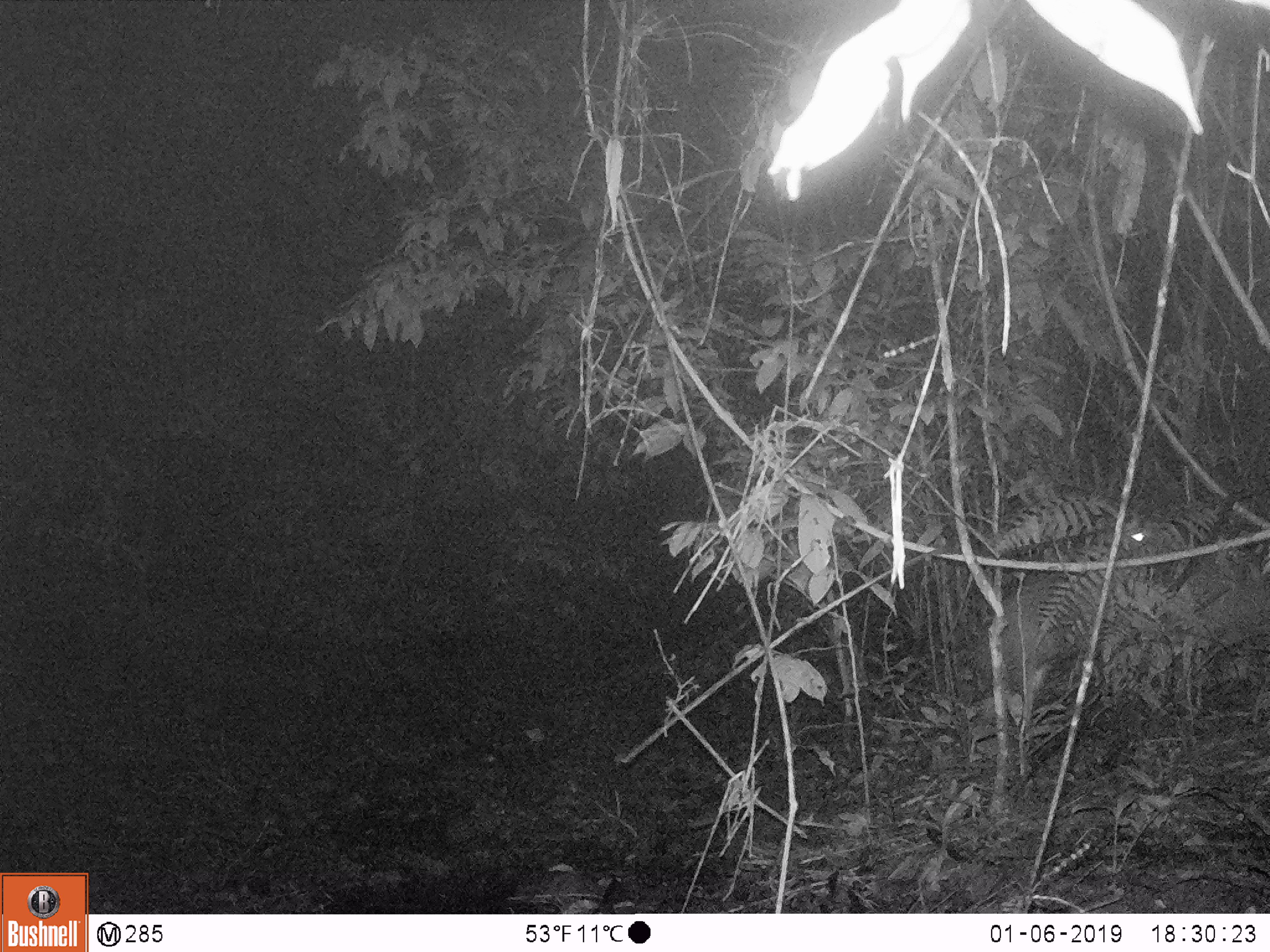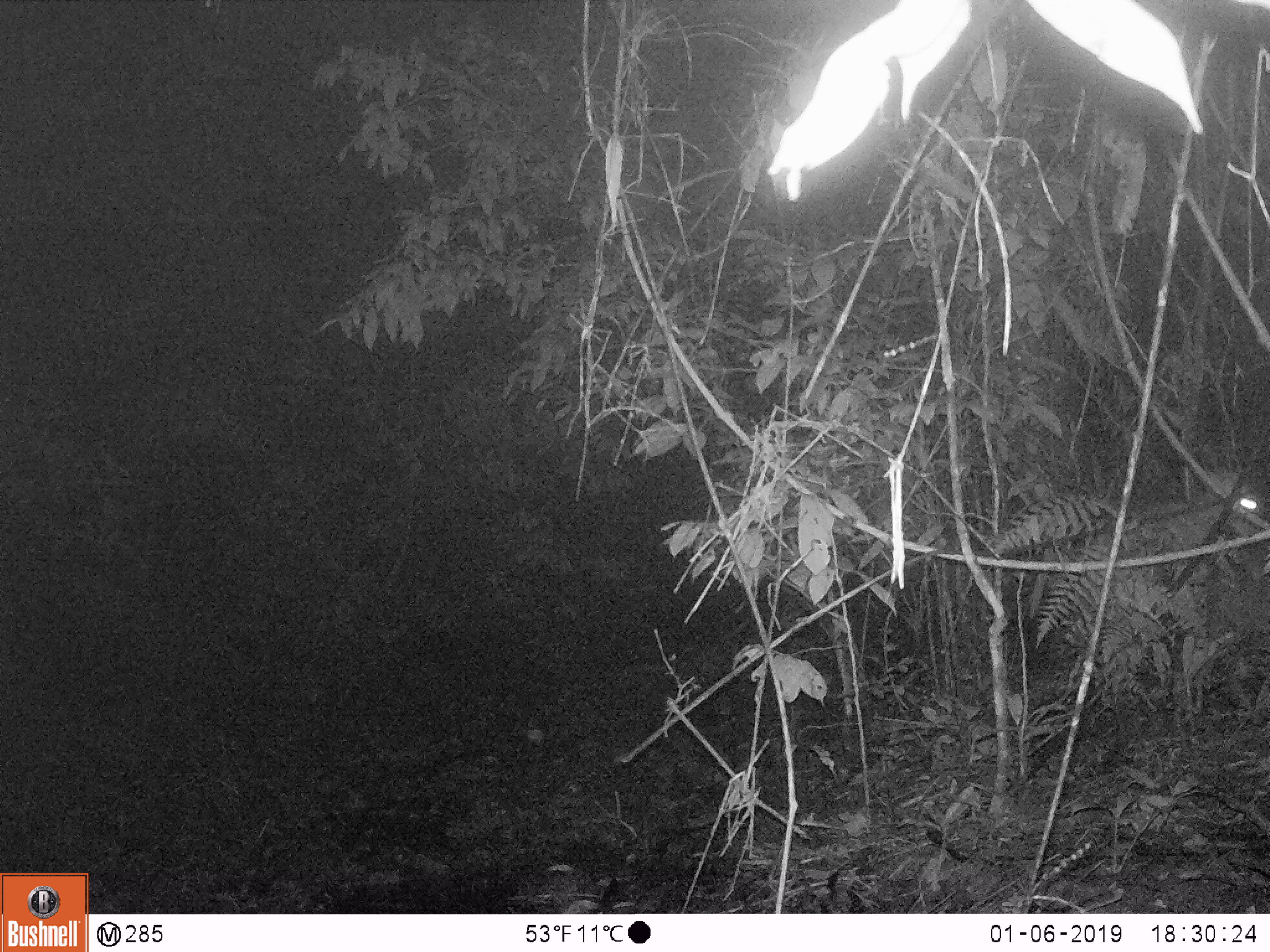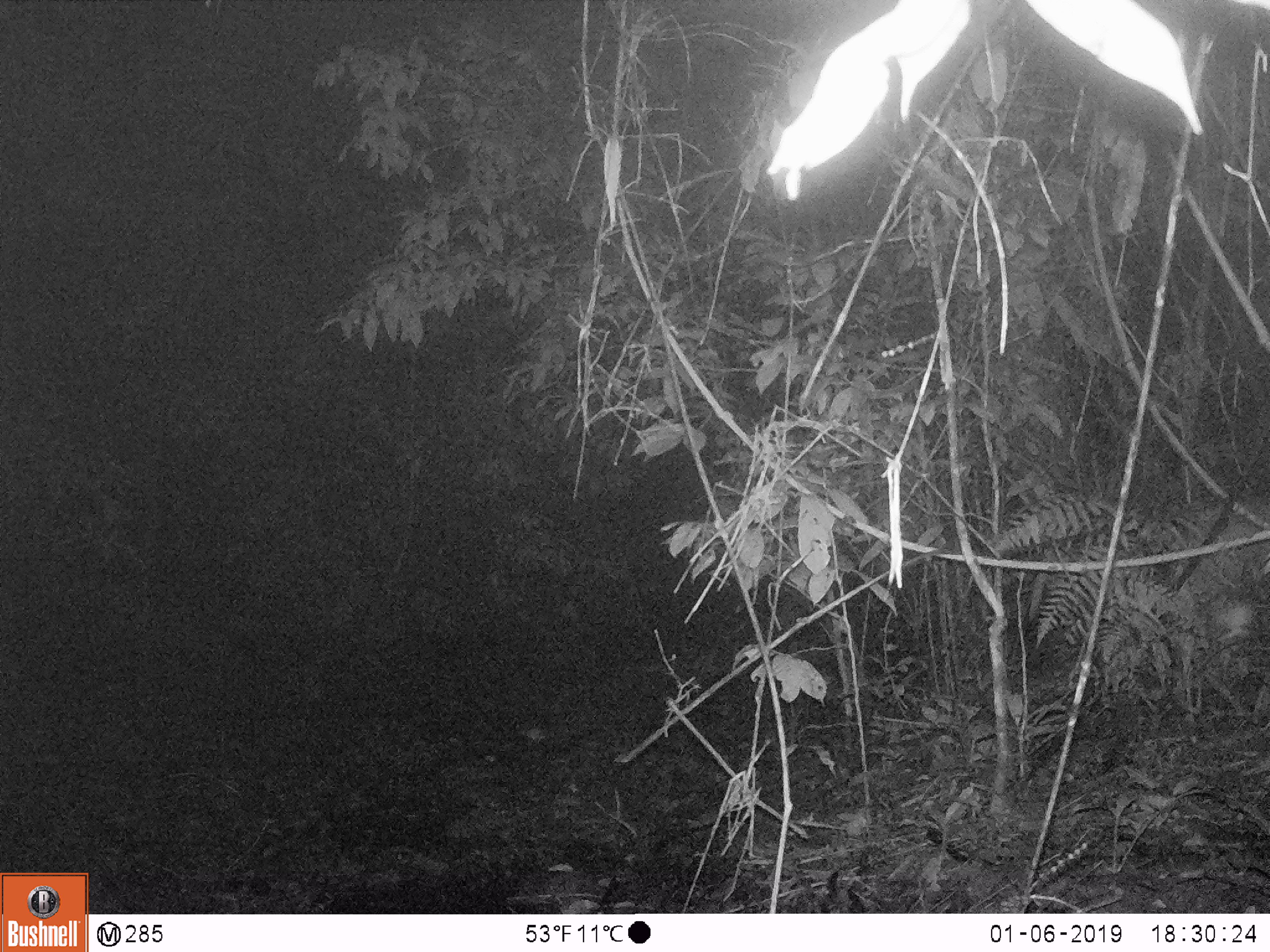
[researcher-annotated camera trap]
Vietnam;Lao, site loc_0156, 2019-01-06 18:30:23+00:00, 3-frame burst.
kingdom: Animalia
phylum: Chordata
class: Mammalia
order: Artiodactyla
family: Cervidae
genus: Muntiacus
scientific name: Muntiacus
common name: muntjacs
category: unidentified muntjac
Unidentified muntjac (muntjacs) (Muntiacus). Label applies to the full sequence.